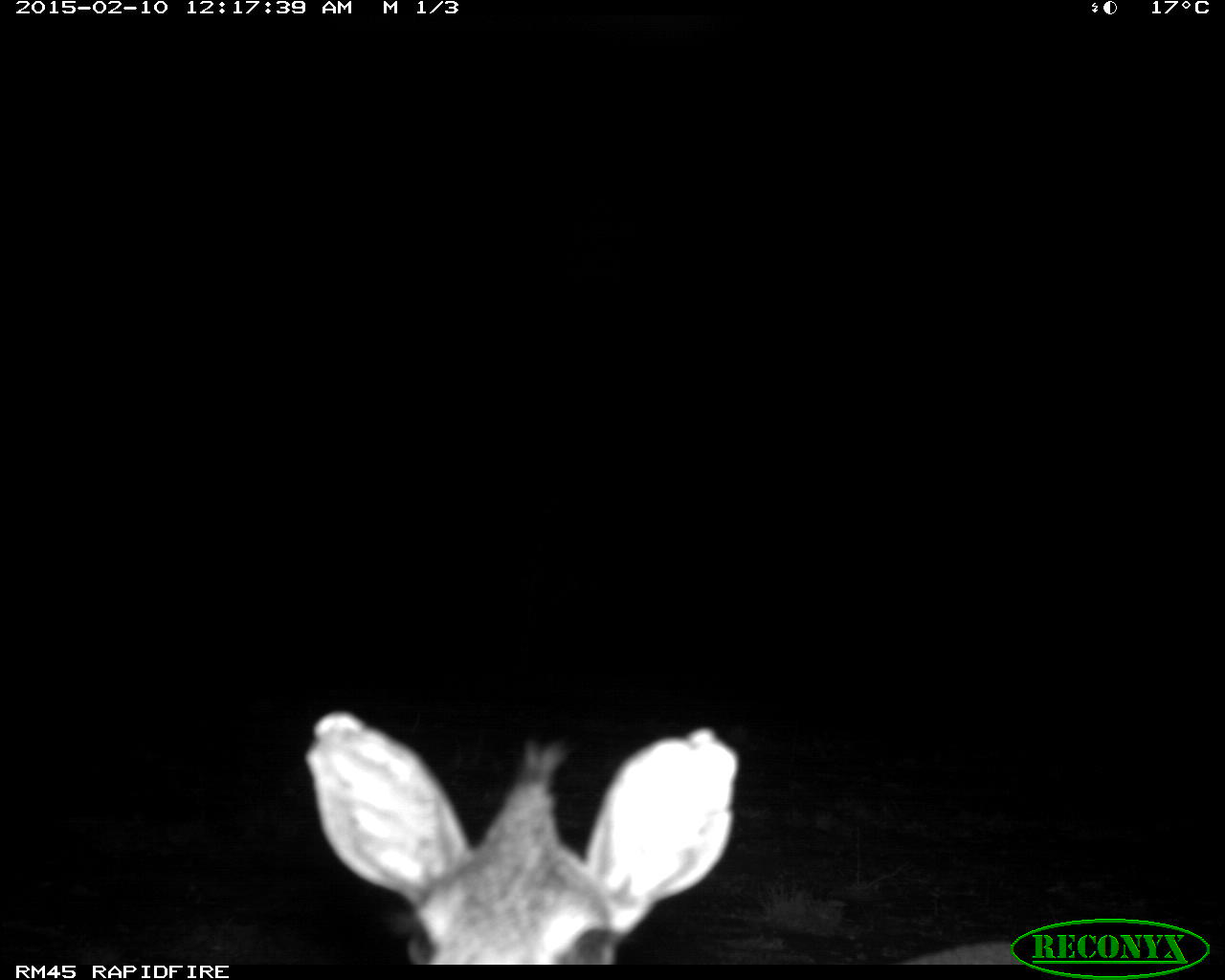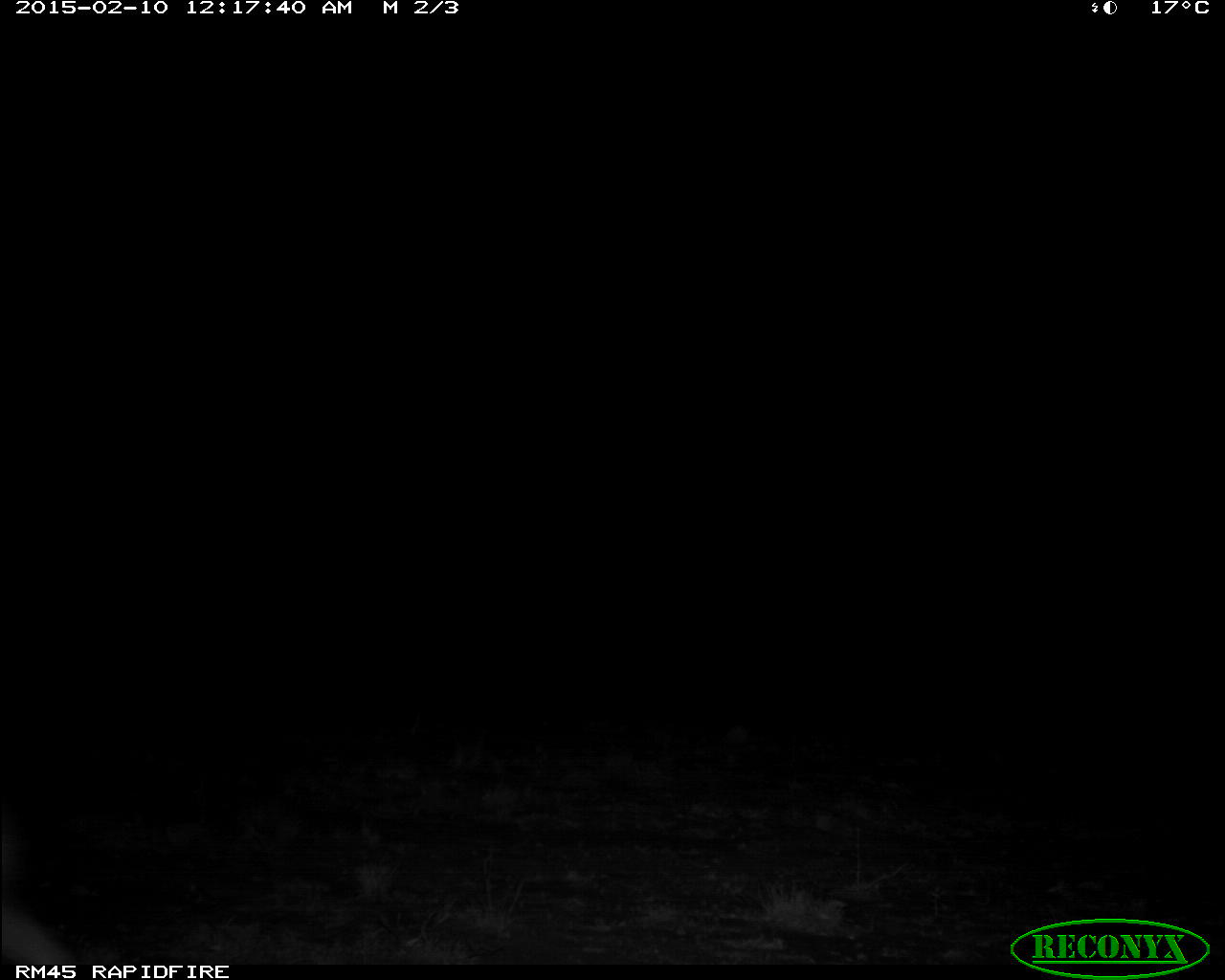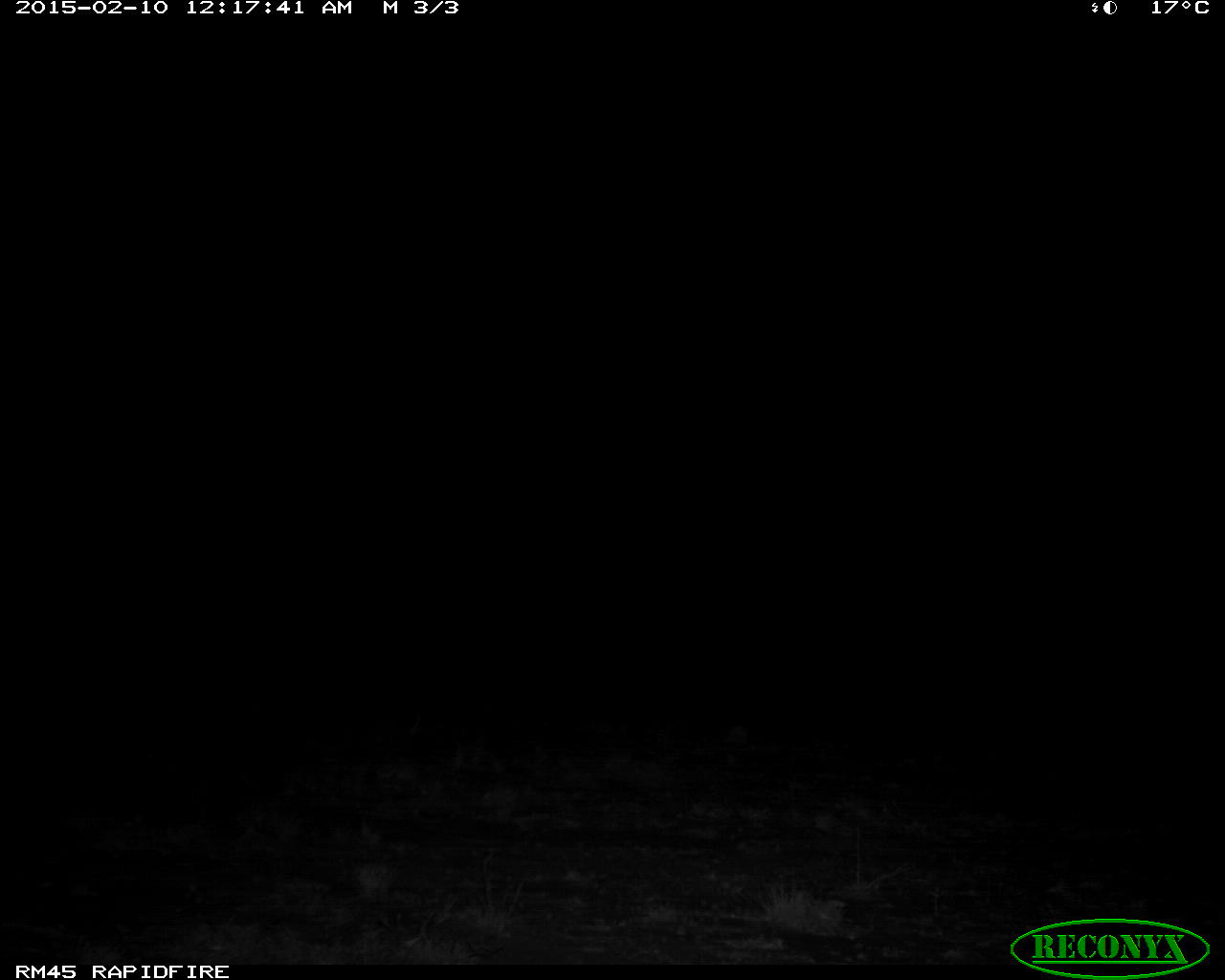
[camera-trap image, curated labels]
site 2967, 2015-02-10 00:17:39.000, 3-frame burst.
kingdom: Animalia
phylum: Chordata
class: Mammalia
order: Artiodactyla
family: Bovidae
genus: Madoqua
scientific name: Madoqua guentheri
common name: günther's dik-dik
Madoqua guentheri (günther's dik-dik), count 1.